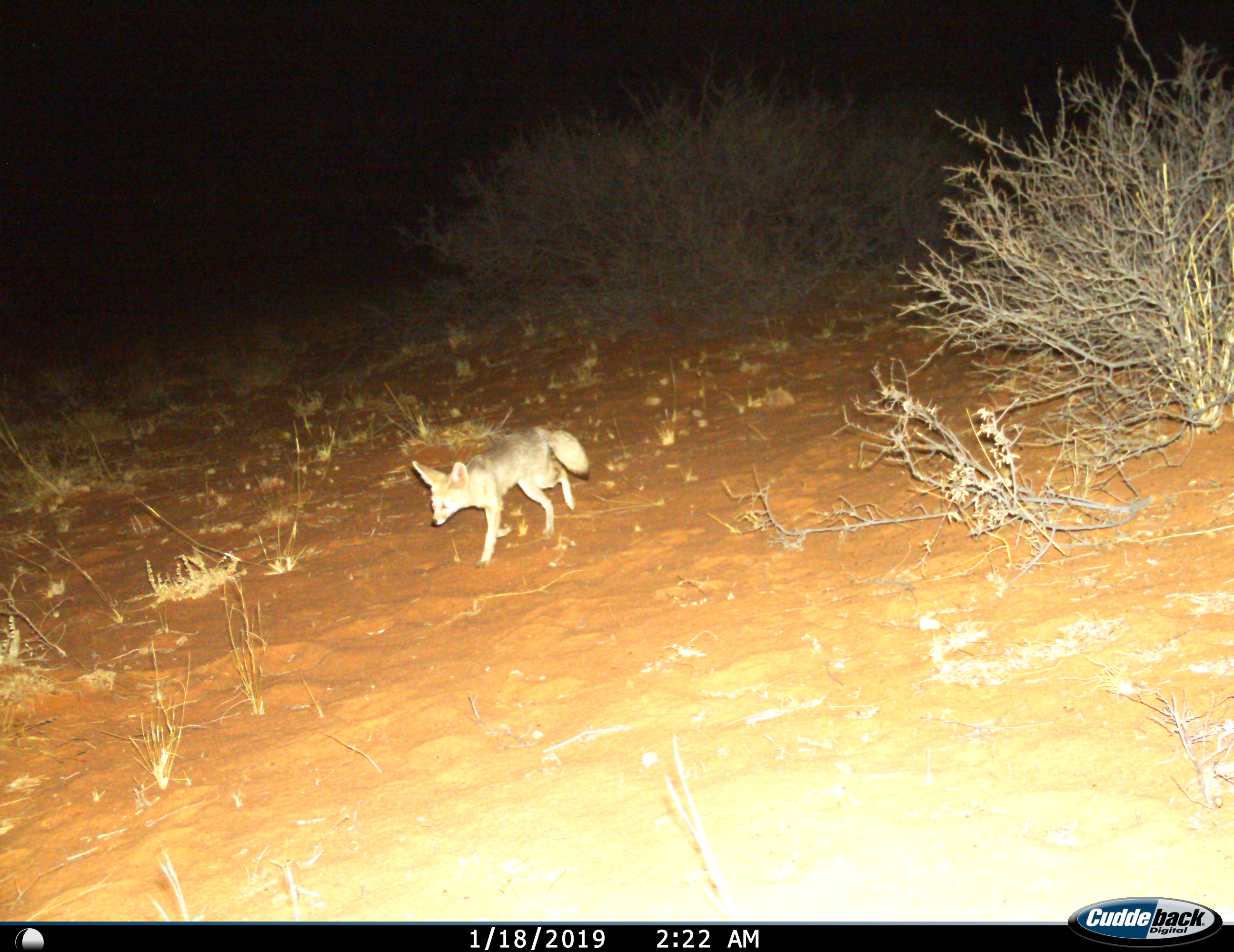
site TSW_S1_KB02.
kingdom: Animalia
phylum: Chordata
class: Mammalia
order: Carnivora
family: Canidae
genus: Vulpes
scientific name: Vulpes chama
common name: cape fox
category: foxcape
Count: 1.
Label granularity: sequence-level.